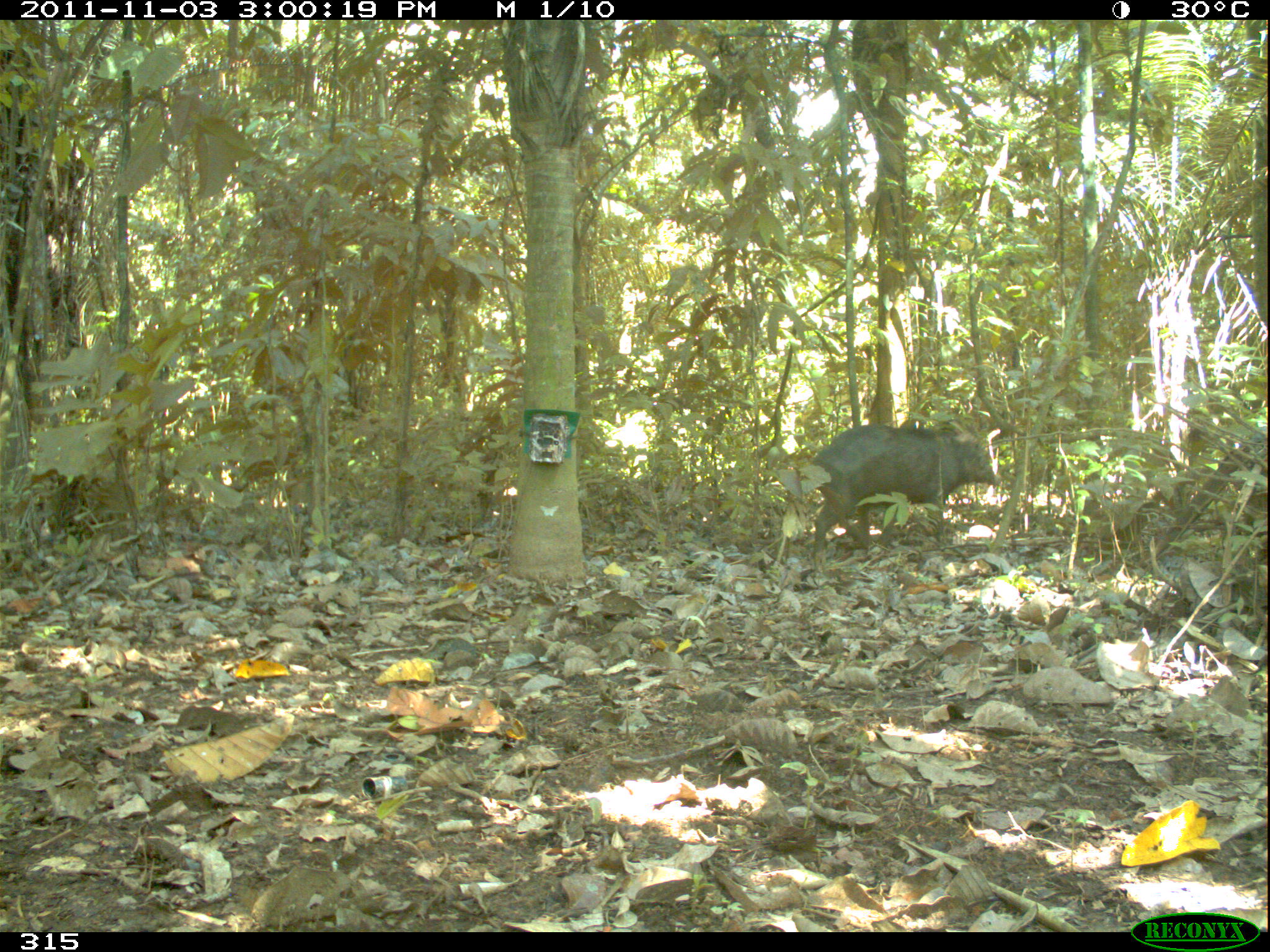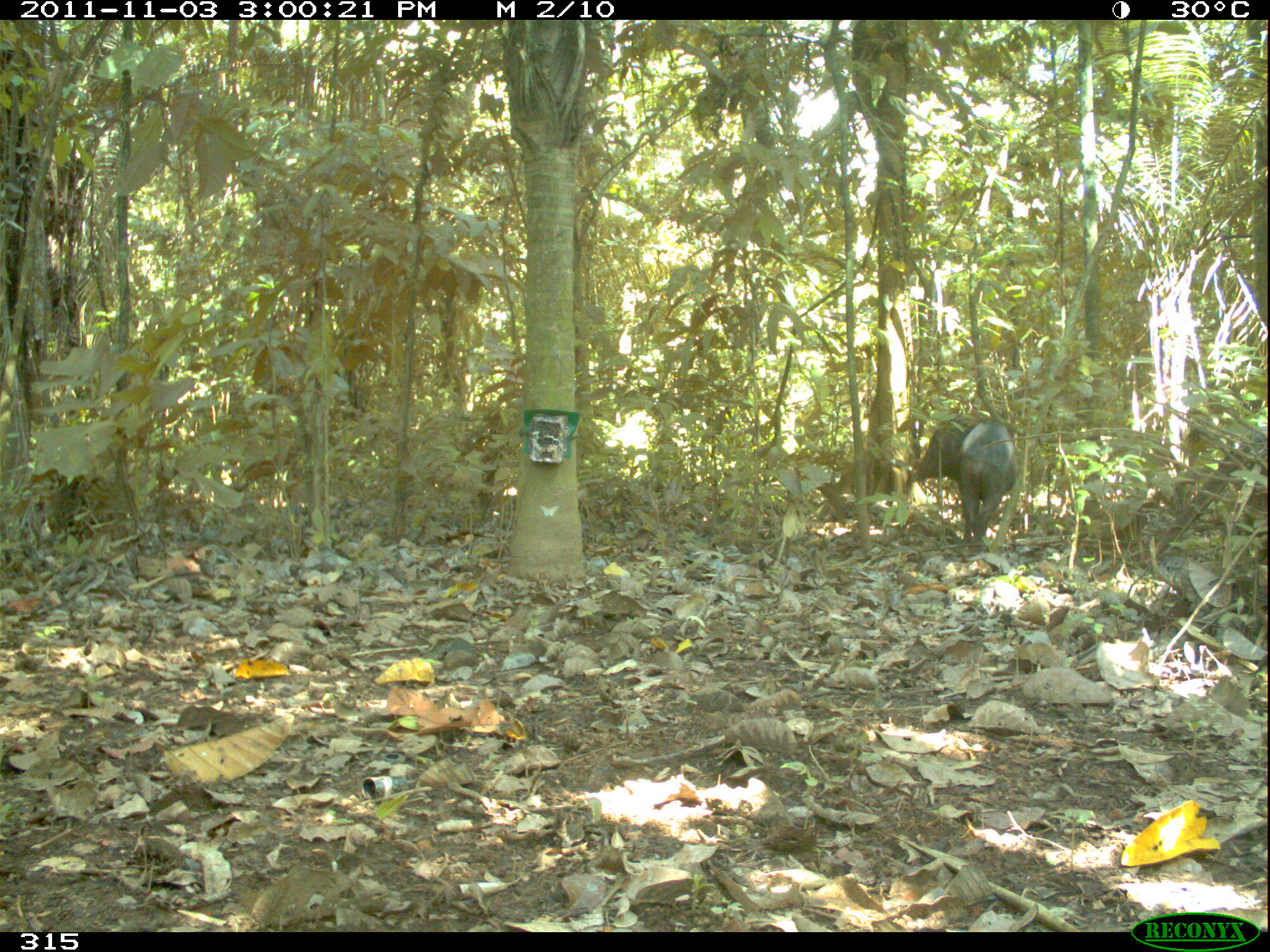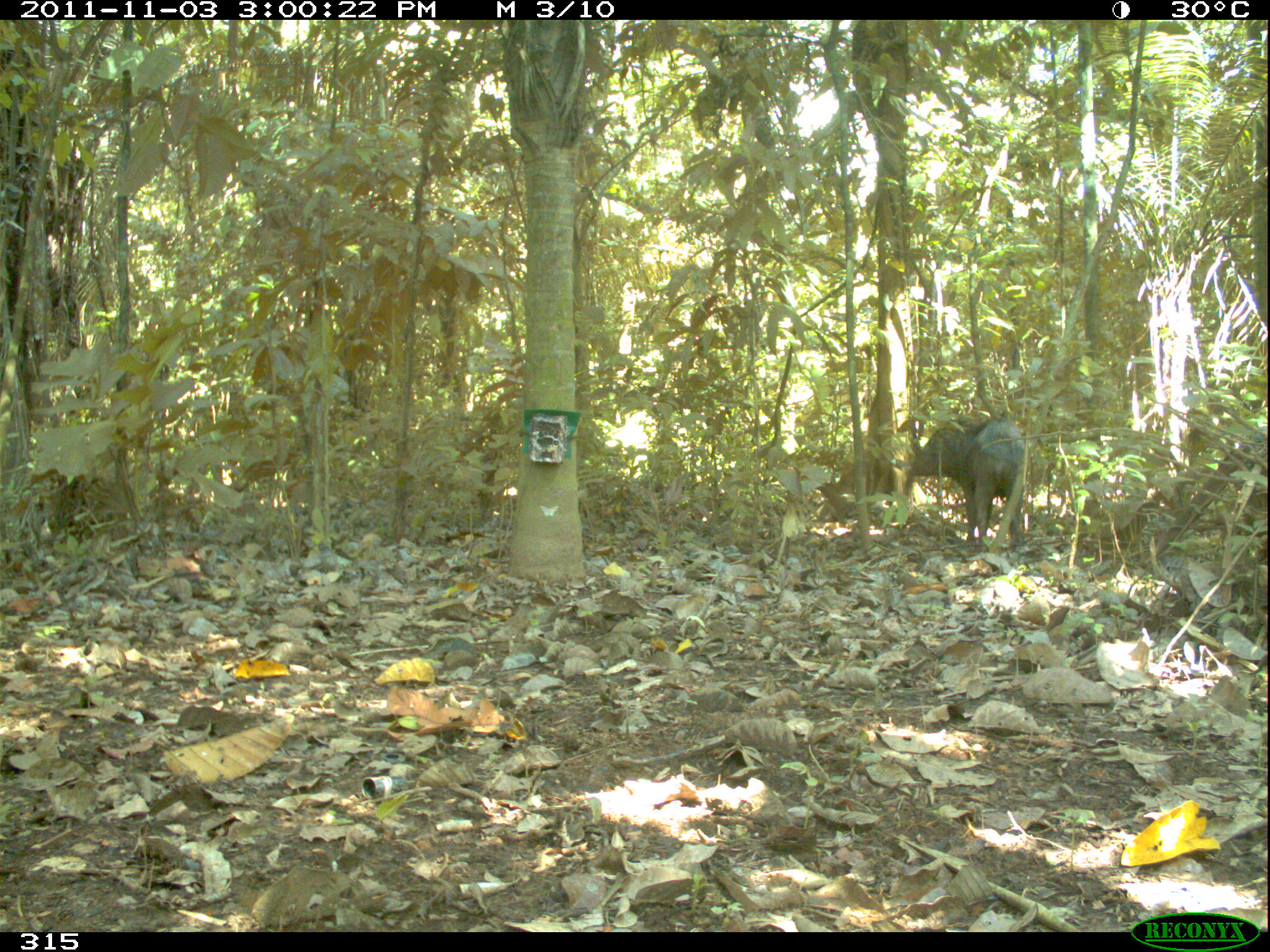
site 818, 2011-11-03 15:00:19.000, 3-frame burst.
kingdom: Animalia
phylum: Chordata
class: Mammalia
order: Artiodactyla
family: Tayassuidae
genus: Tayassu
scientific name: Tayassu pecari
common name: white-lipped peccary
Tayassu pecari (white-lipped peccary).